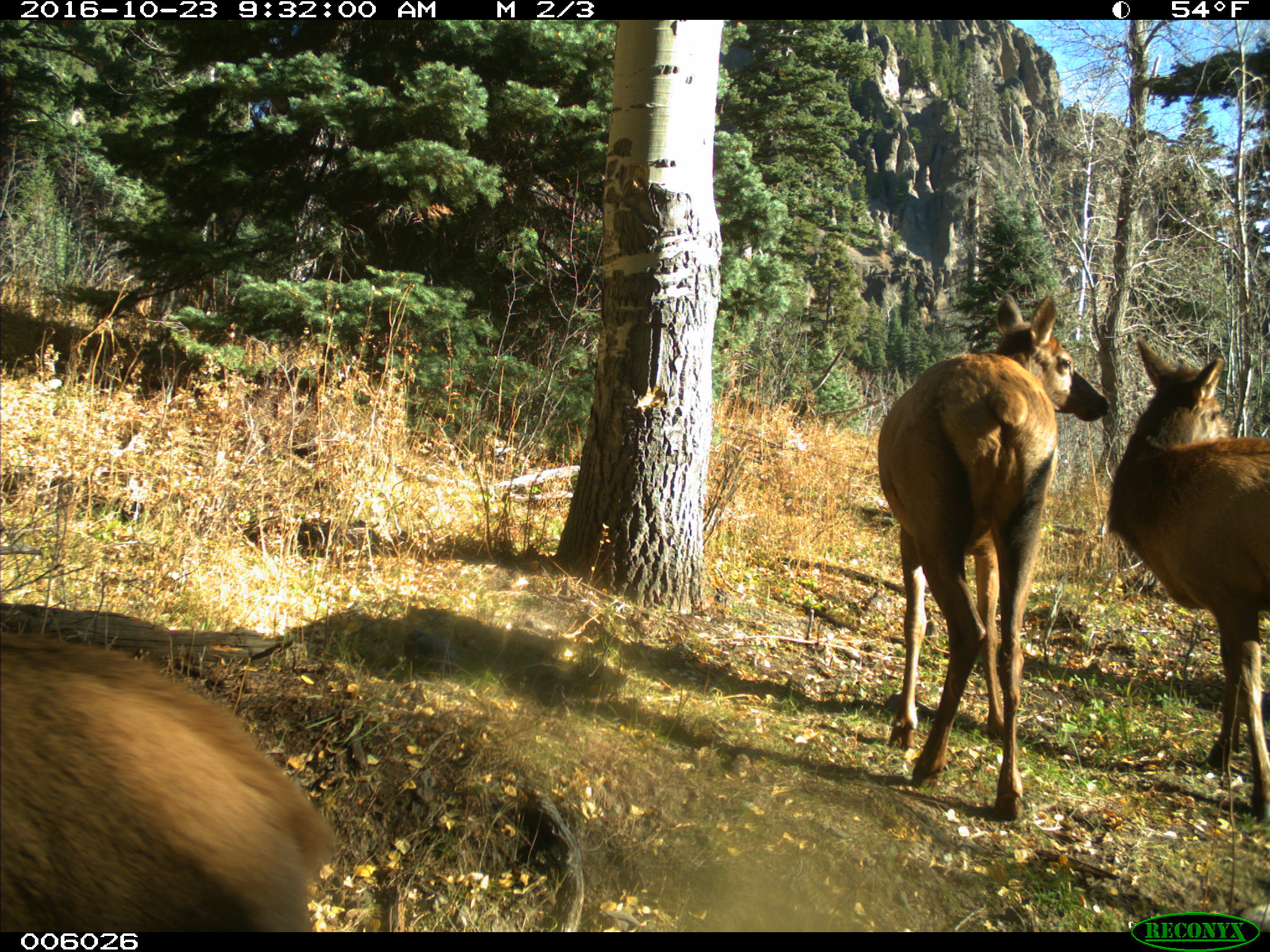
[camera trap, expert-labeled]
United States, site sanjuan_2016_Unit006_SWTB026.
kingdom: Animalia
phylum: Chordata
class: Mammalia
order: Artiodactyla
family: Cervidae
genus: Cervus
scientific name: Cervus elaphus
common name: red deer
Cervus elaphus (red deer).